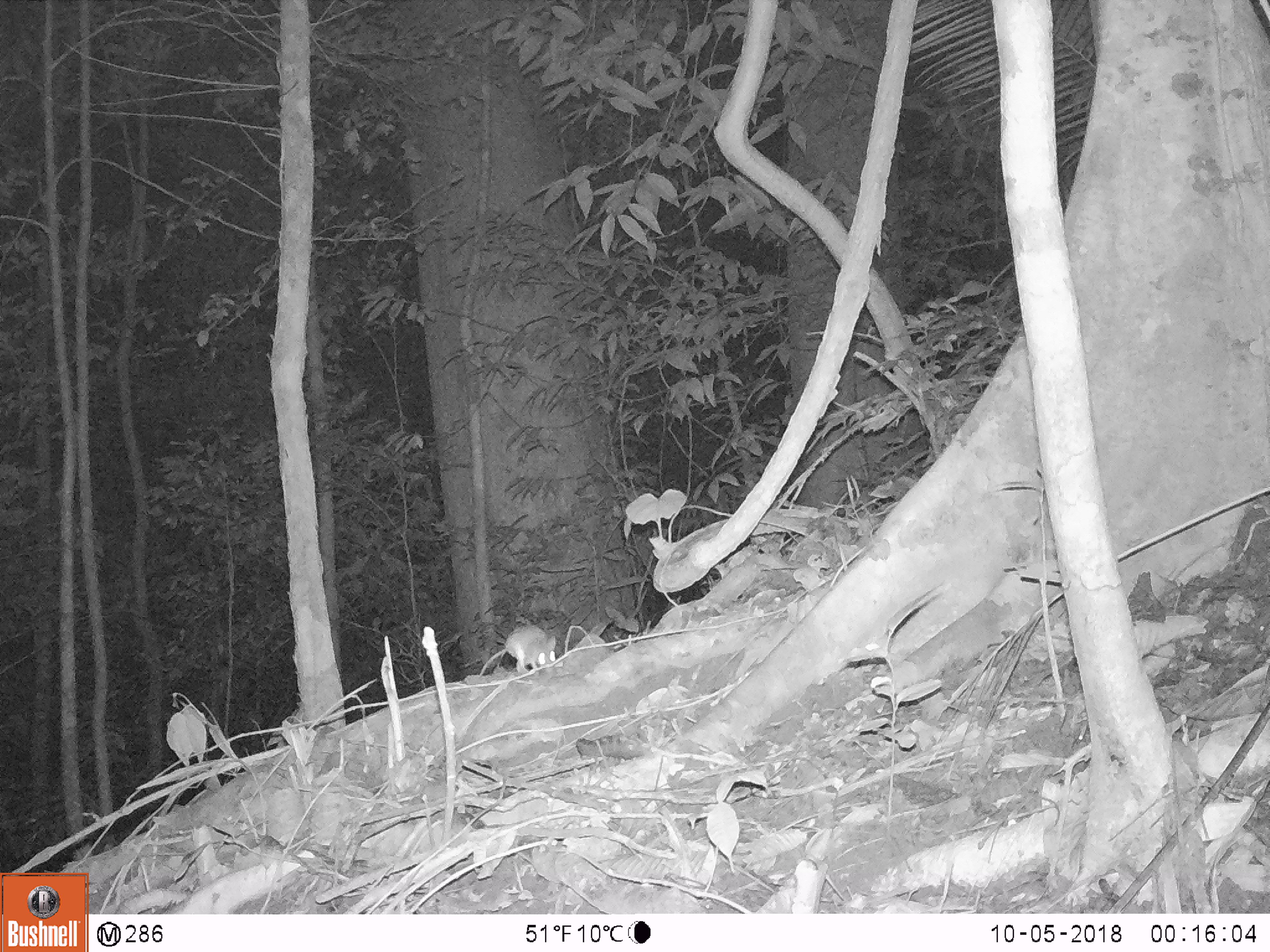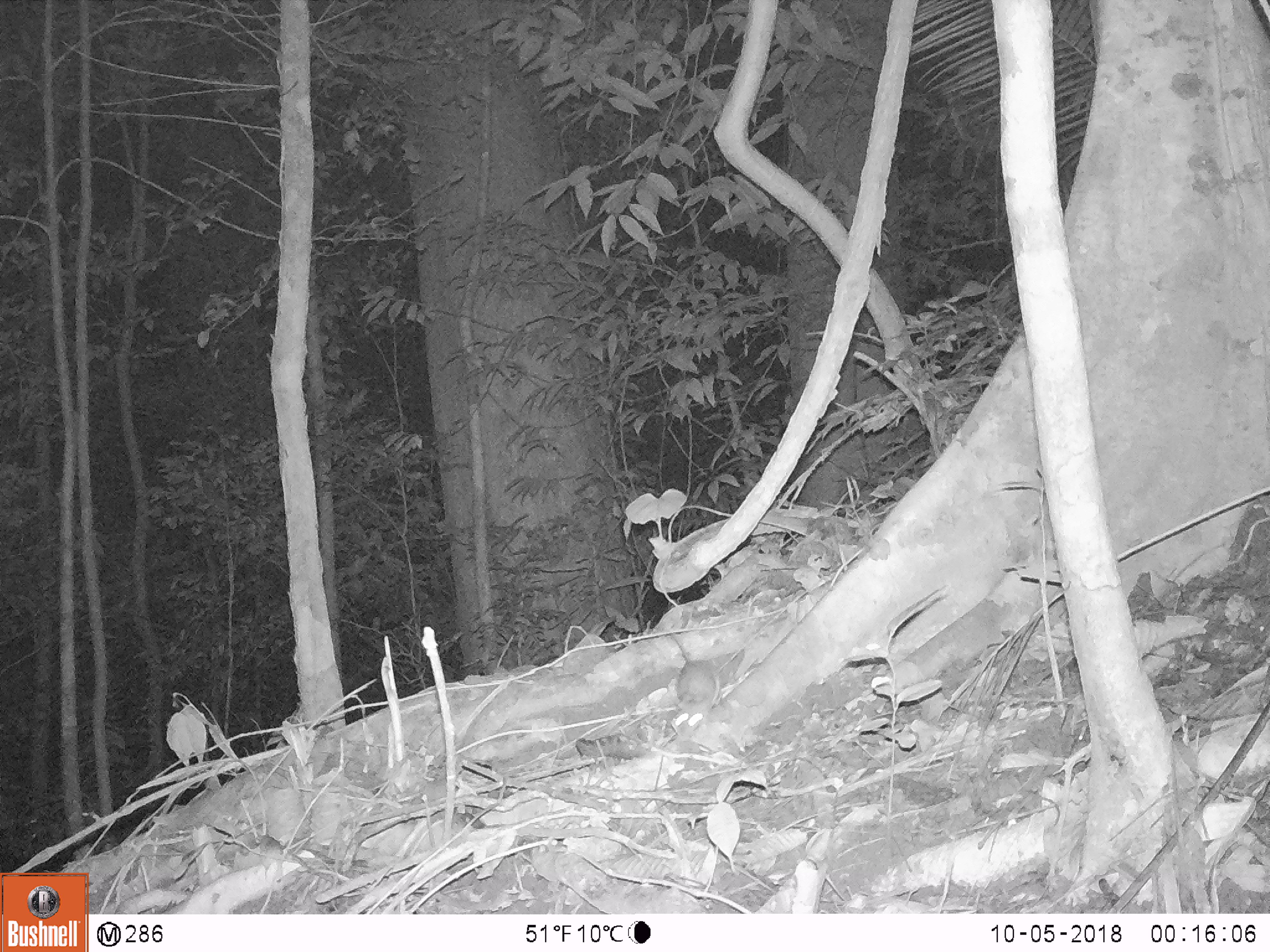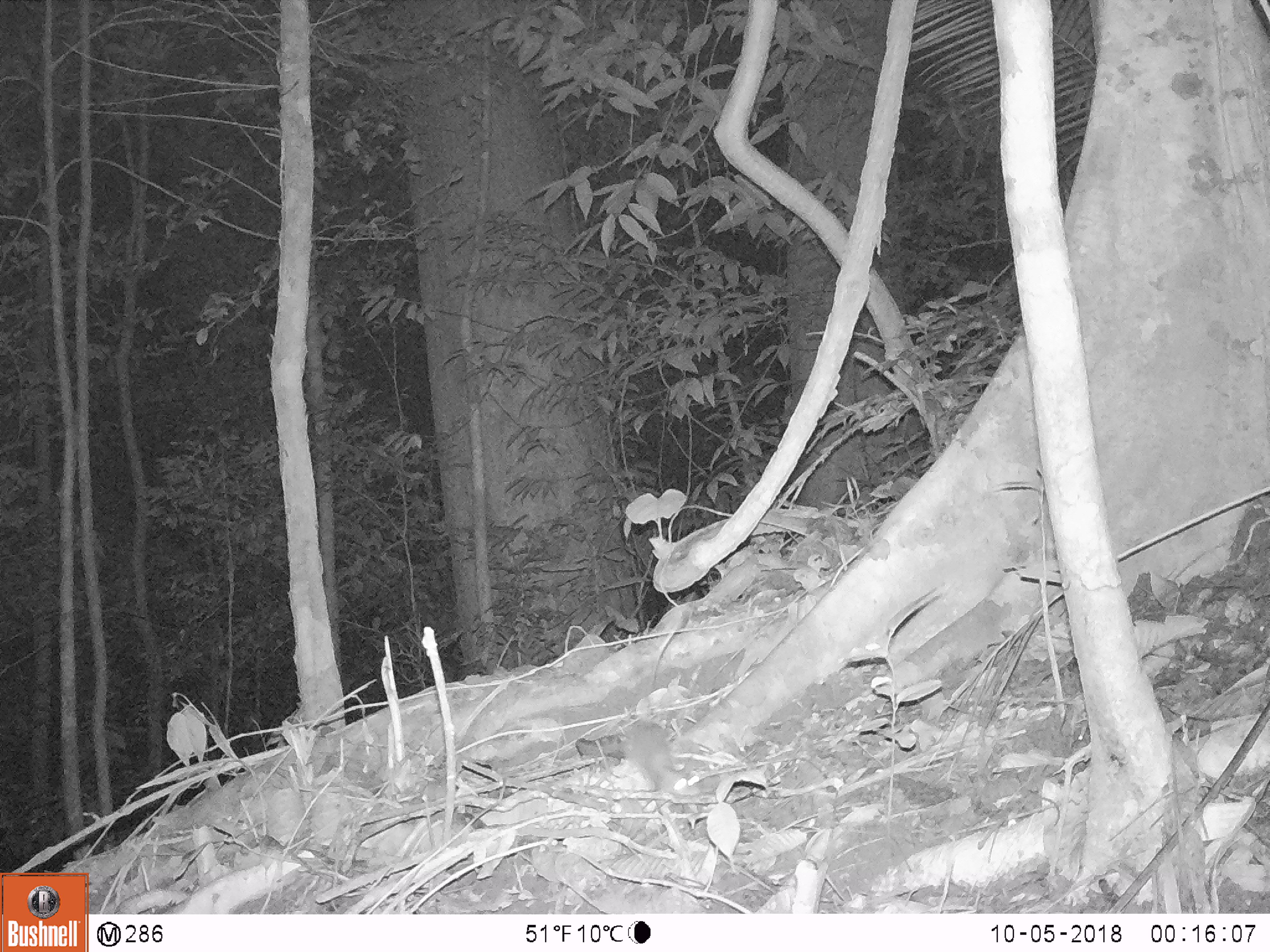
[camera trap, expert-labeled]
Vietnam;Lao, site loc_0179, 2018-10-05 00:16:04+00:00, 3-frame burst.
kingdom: Animalia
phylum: Chordata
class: Mammalia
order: Rodentia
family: Muridae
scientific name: Muridae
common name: old-world mice and rats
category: unidentified murid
Unidentified murid (old-world mice and rats) (Muridae). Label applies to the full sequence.